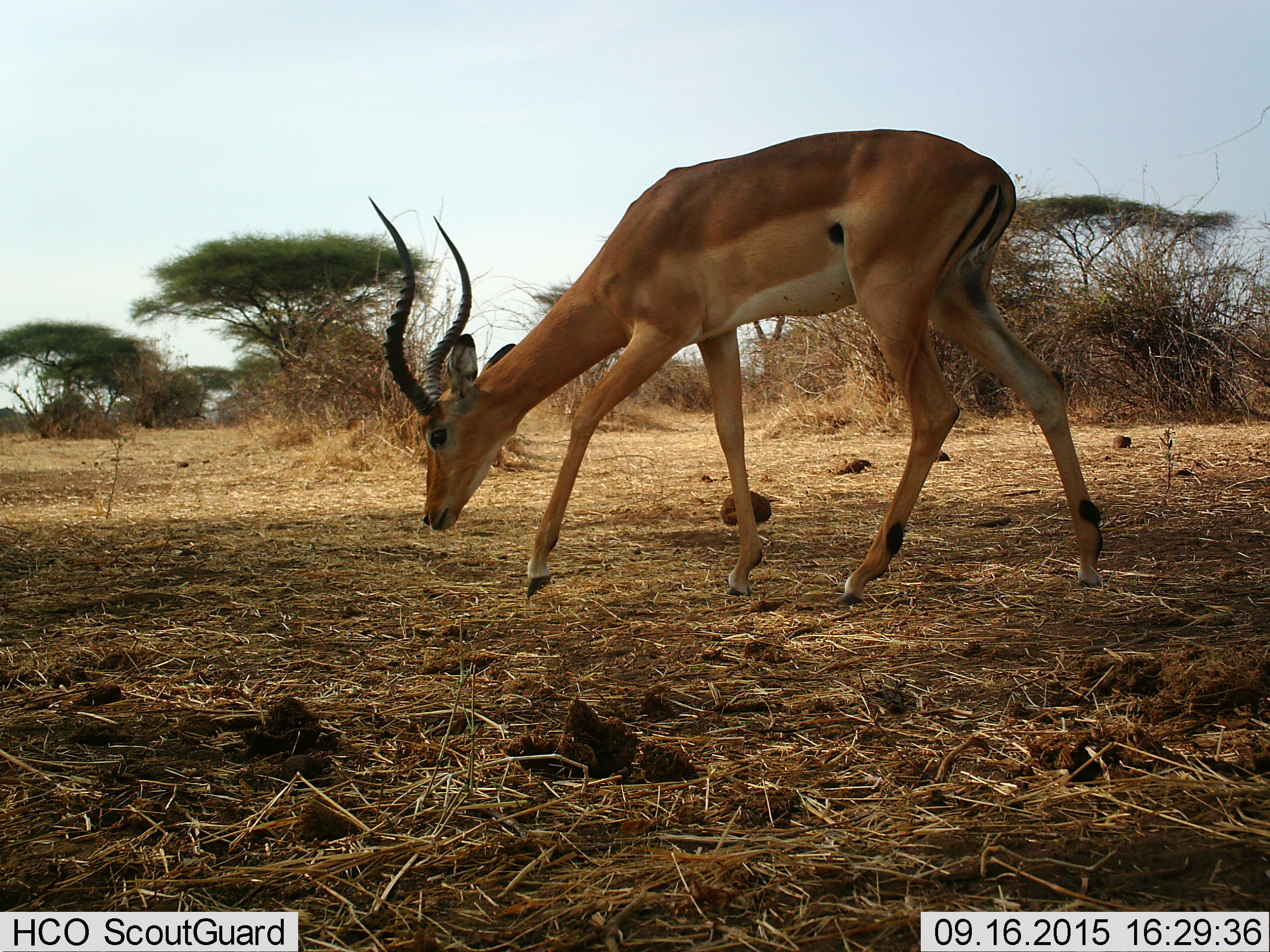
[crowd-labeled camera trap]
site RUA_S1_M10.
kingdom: Animalia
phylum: Chordata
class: Mammalia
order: Artiodactyla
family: Bovidae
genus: Aepyceros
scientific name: Aepyceros melampus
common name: impala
Impala (Aepyceros melampus), count 1. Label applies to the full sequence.